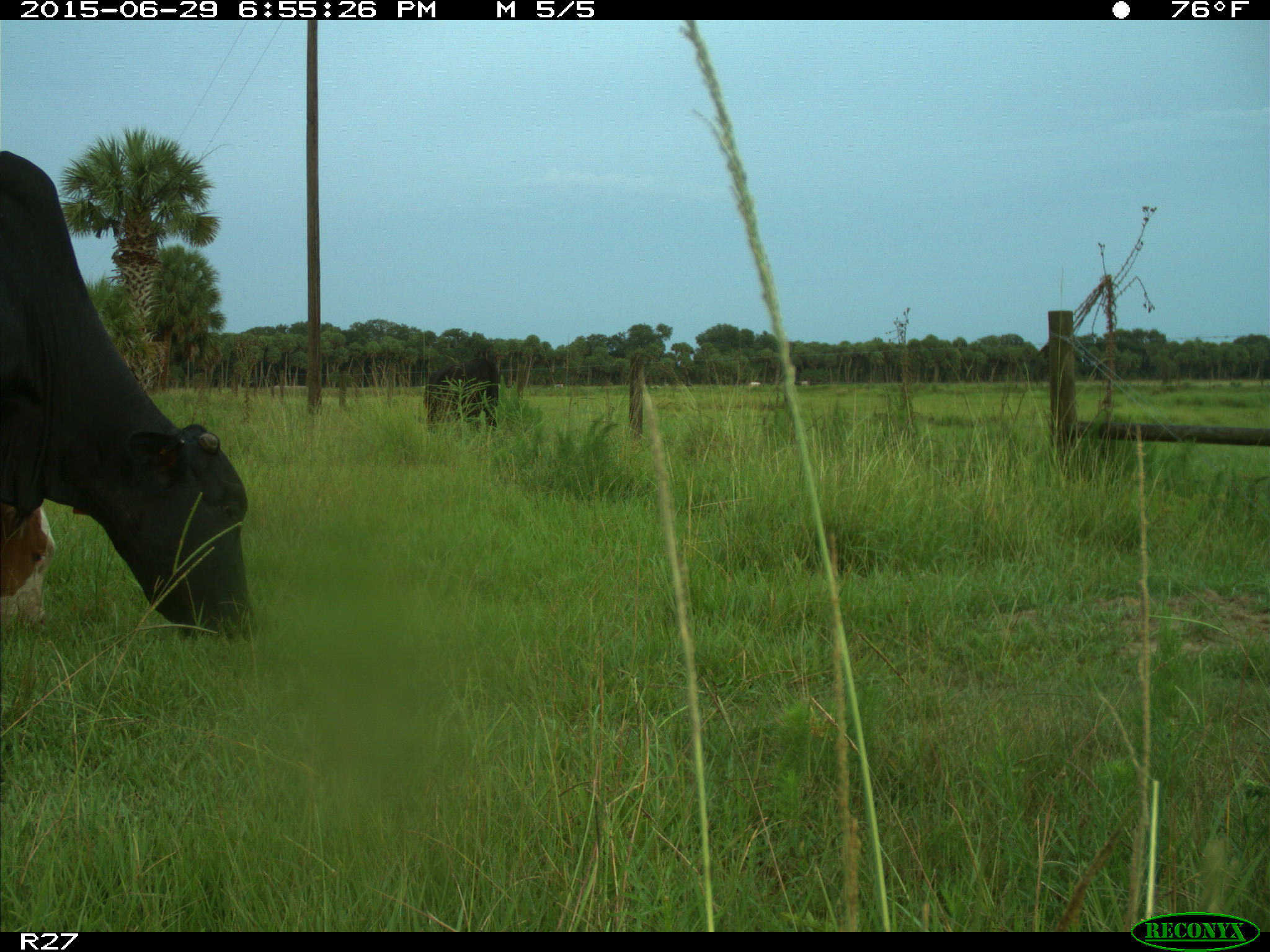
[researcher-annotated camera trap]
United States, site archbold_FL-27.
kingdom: Animalia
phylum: Chordata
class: Mammalia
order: Artiodactyla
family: Bovidae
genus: Bos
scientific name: Bos taurus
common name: domestic cow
Bos taurus (domestic cow).